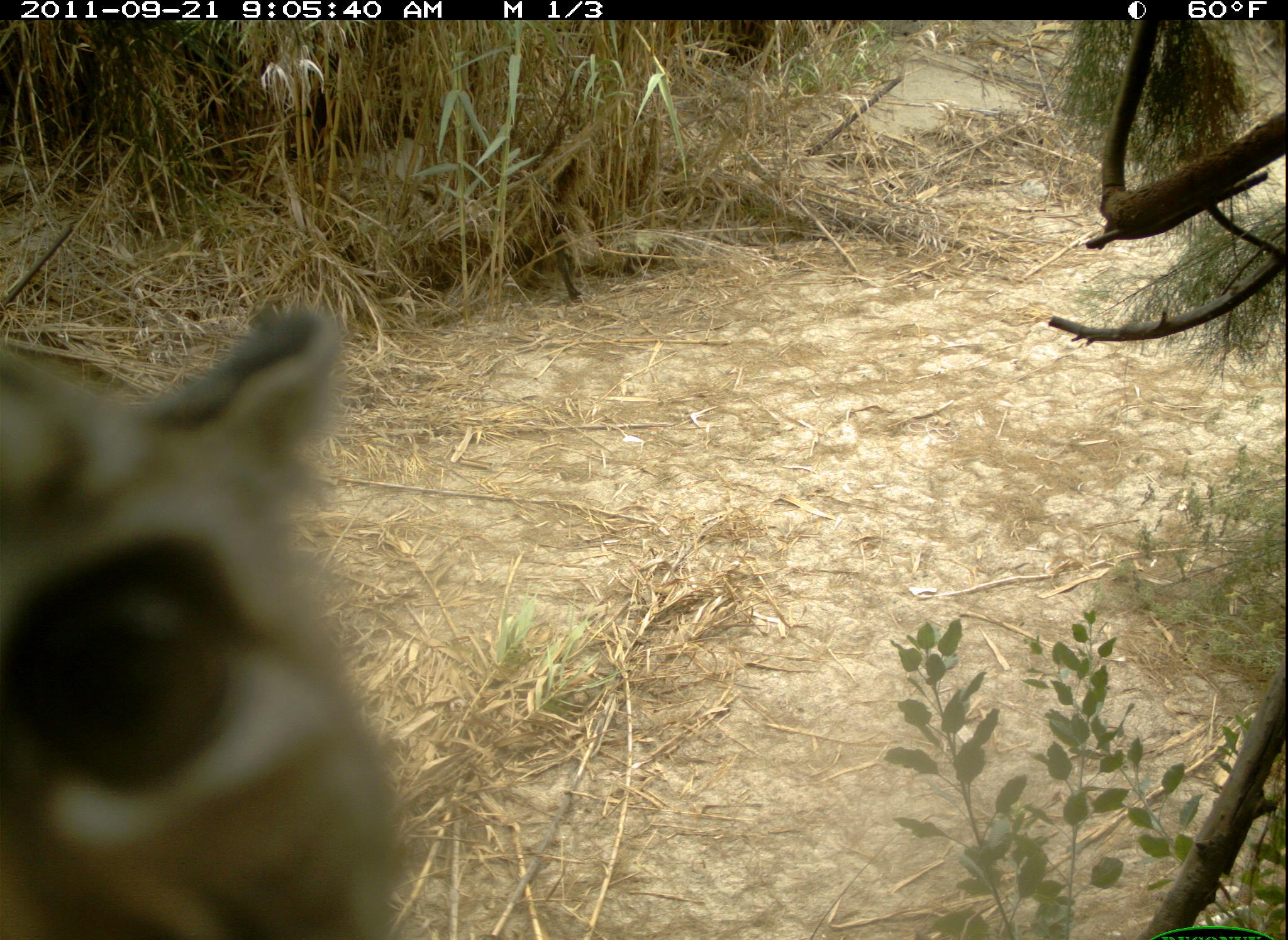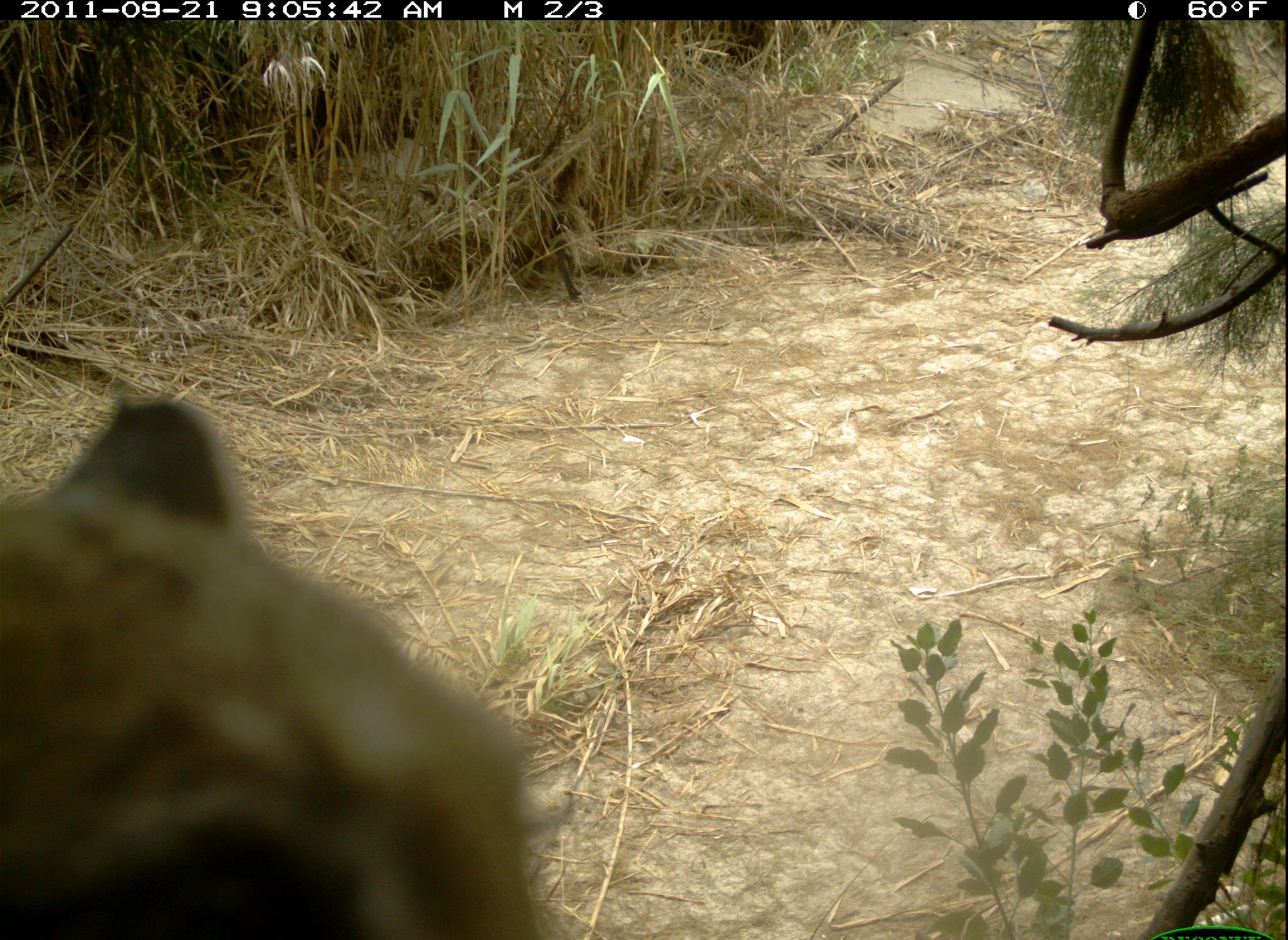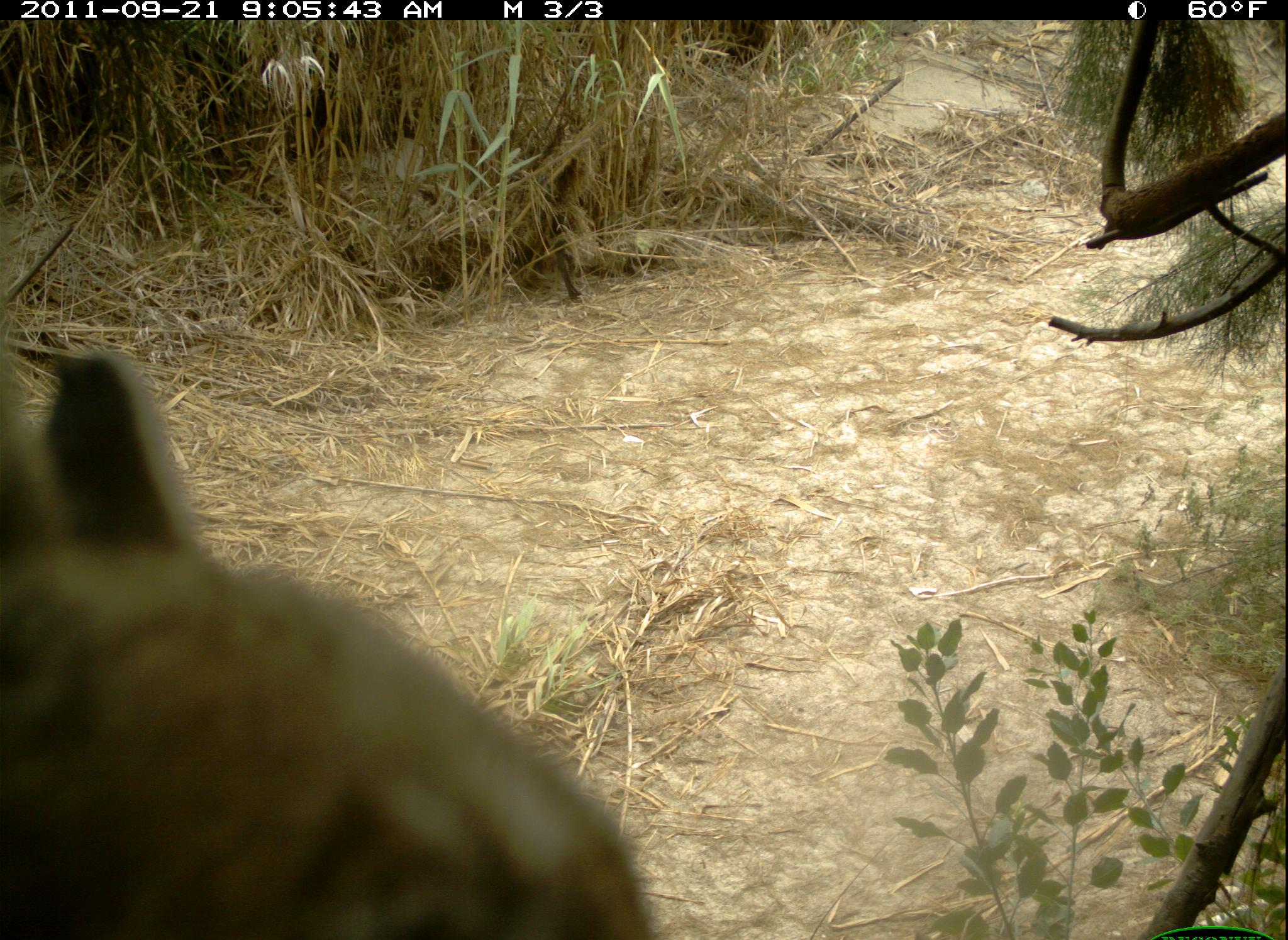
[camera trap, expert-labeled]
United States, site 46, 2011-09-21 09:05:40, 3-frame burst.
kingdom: Animalia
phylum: Chordata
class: Mammalia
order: Carnivora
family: Felidae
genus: Lynx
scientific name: Lynx rufus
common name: bobcat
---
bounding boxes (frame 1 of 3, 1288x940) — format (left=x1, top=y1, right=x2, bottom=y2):
bobcat: (left=2, top=298, right=414, bottom=940)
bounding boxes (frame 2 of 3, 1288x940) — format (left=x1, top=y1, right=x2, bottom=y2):
bobcat: (left=2, top=383, right=584, bottom=940)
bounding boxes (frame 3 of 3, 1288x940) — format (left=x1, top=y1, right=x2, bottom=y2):
bobcat: (left=3, top=309, right=679, bottom=940)